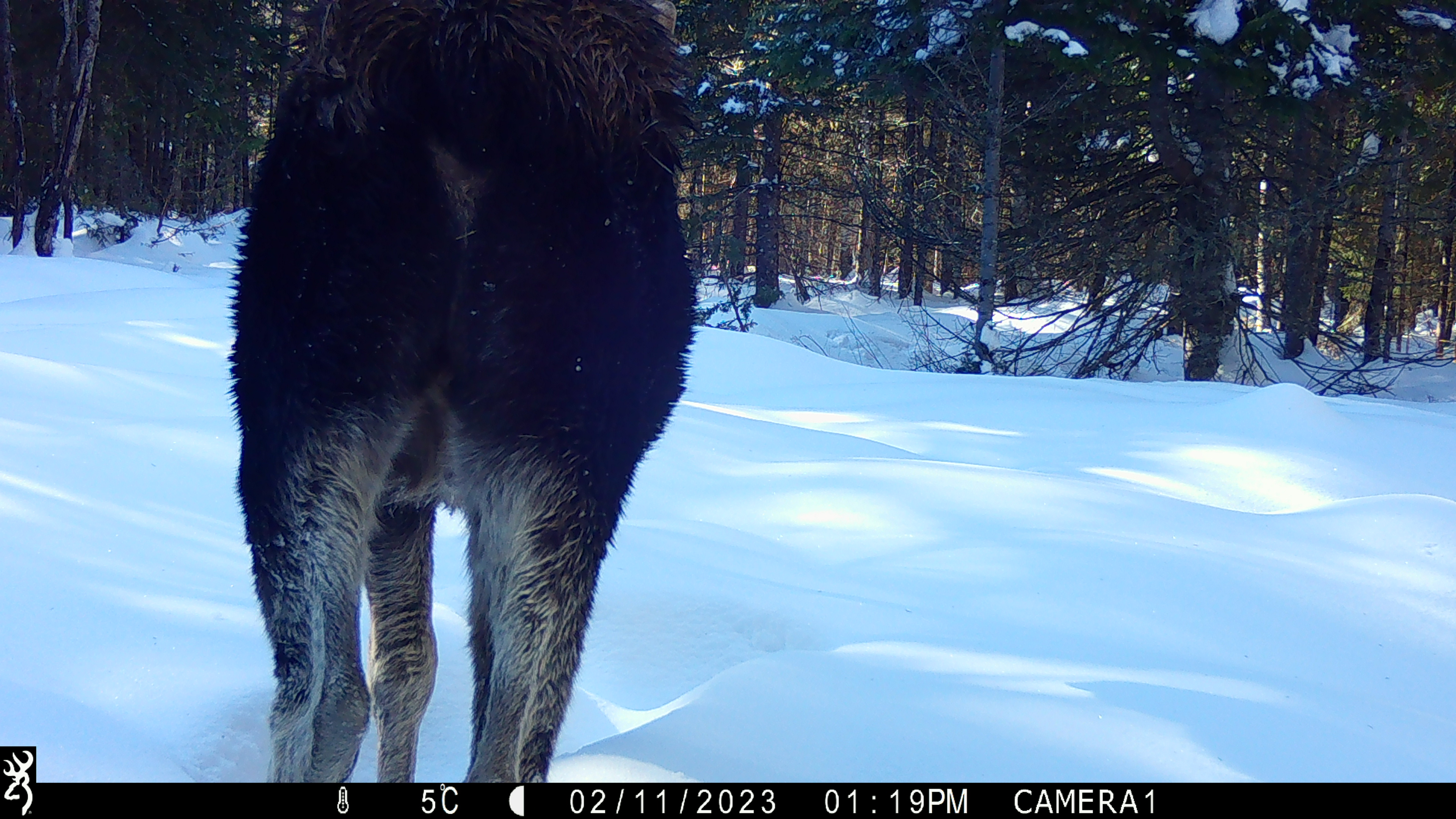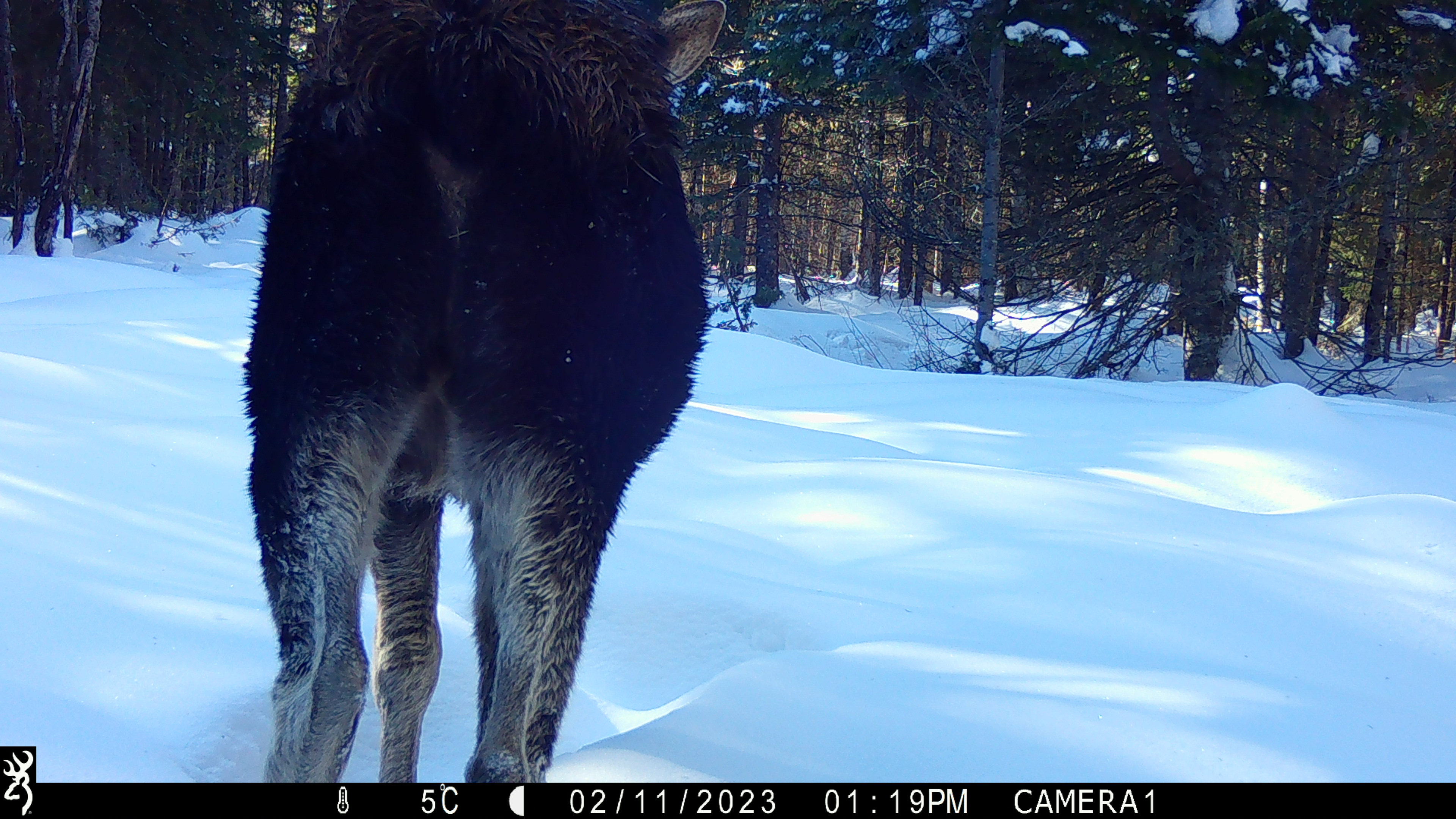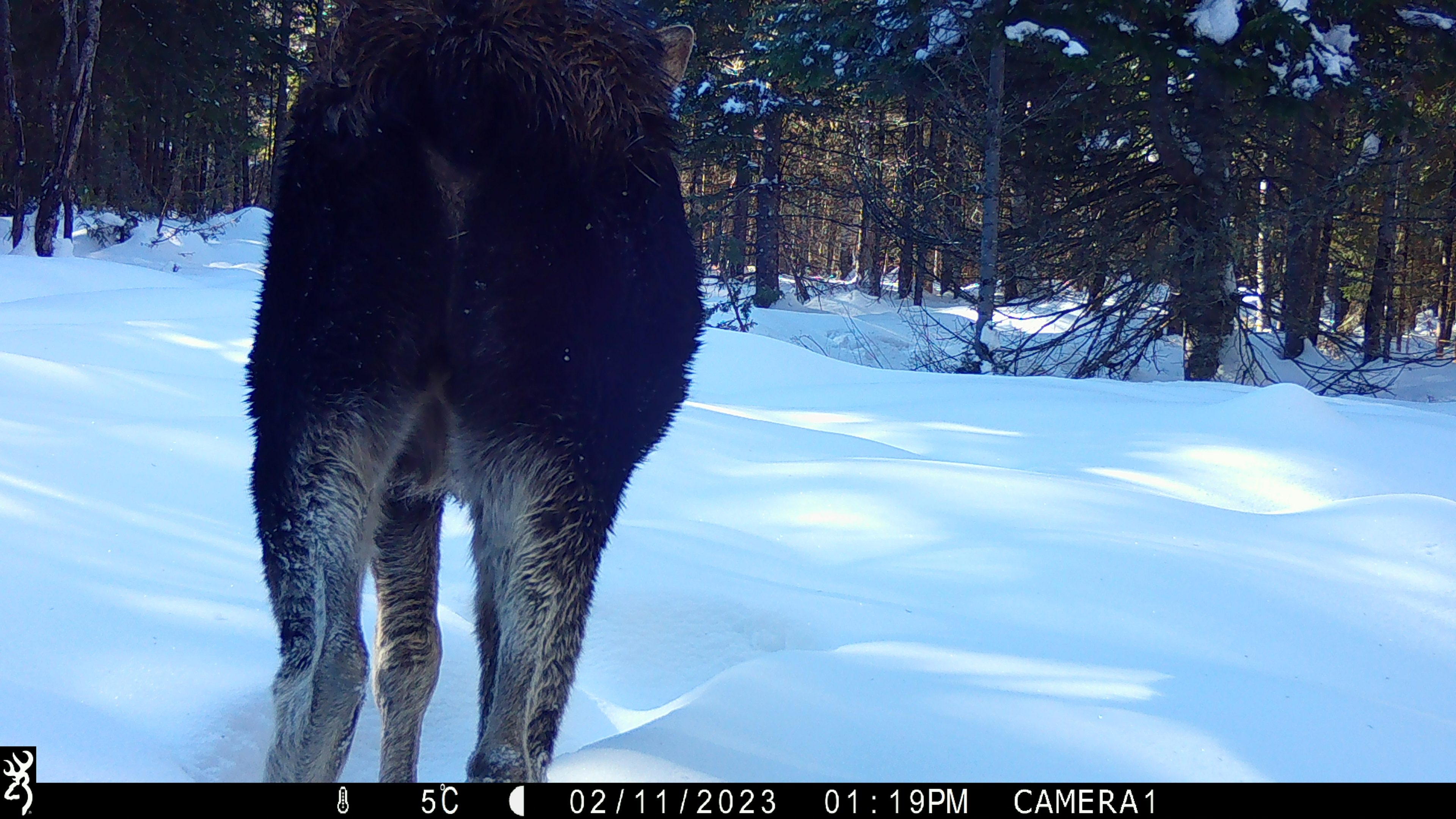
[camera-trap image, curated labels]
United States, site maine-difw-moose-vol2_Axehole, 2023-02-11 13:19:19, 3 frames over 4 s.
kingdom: Animalia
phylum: Chordata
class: Mammalia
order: Artiodactyla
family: Cervidae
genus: Alces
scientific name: Alces alces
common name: moose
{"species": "moose (Alces alces)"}